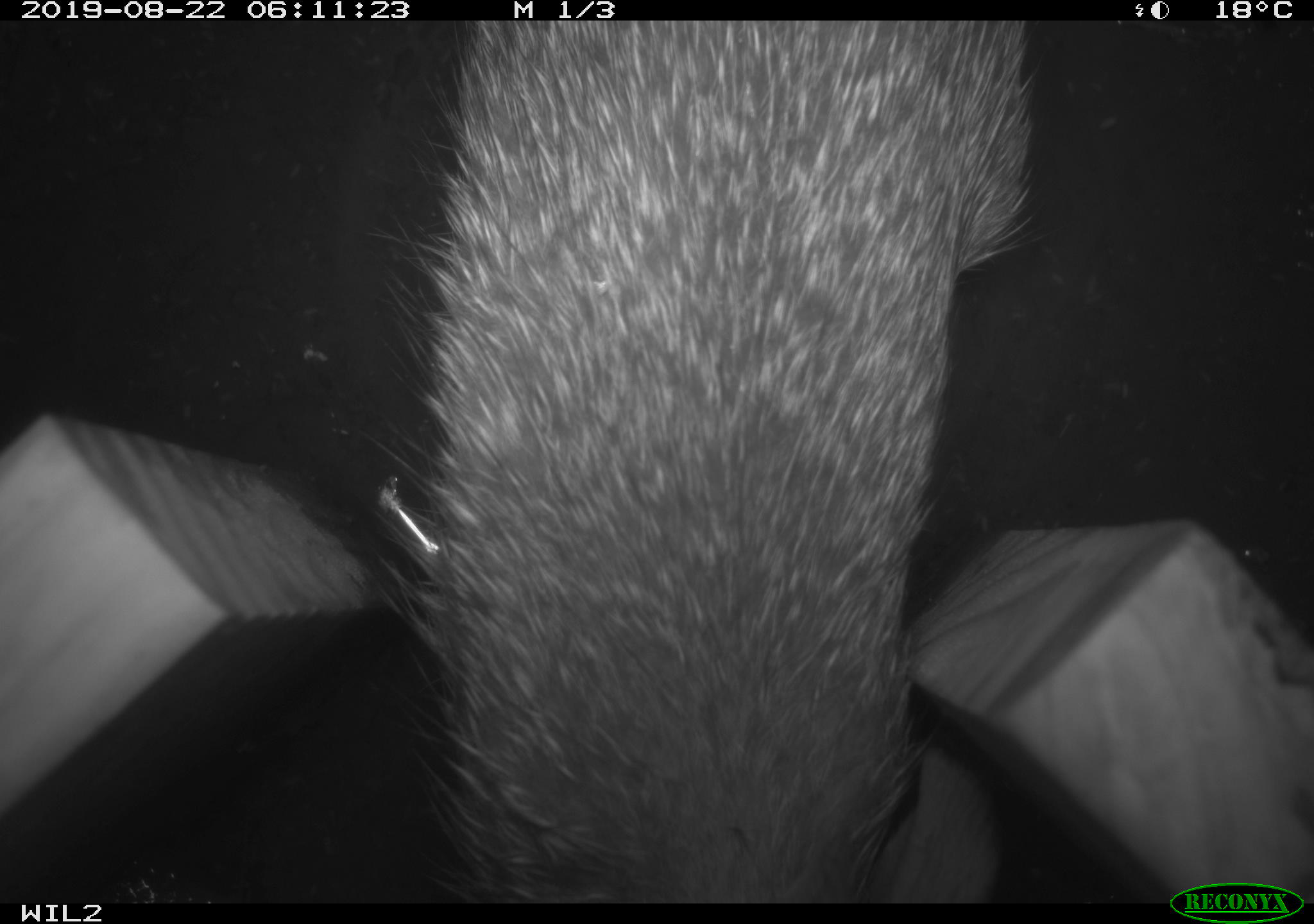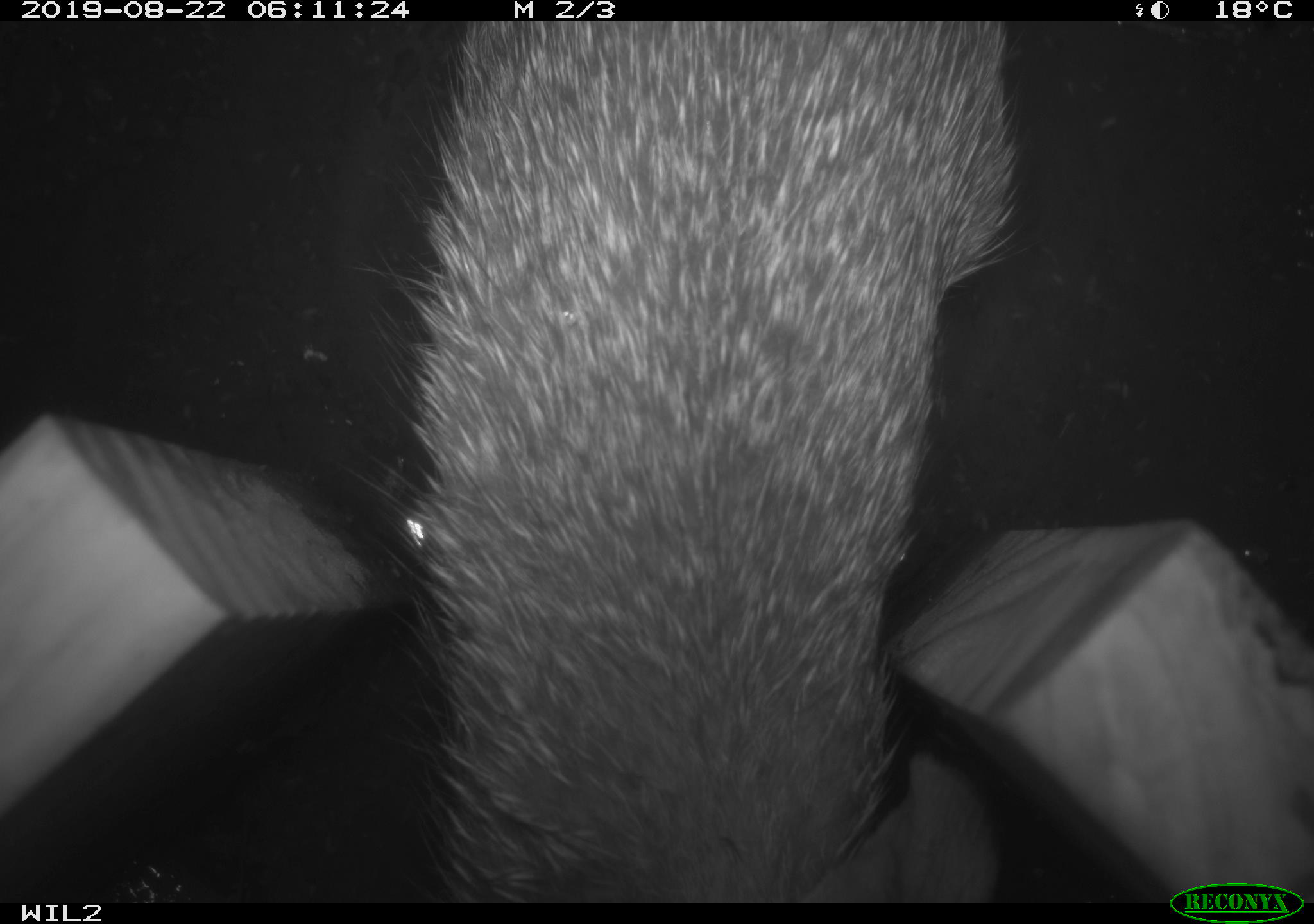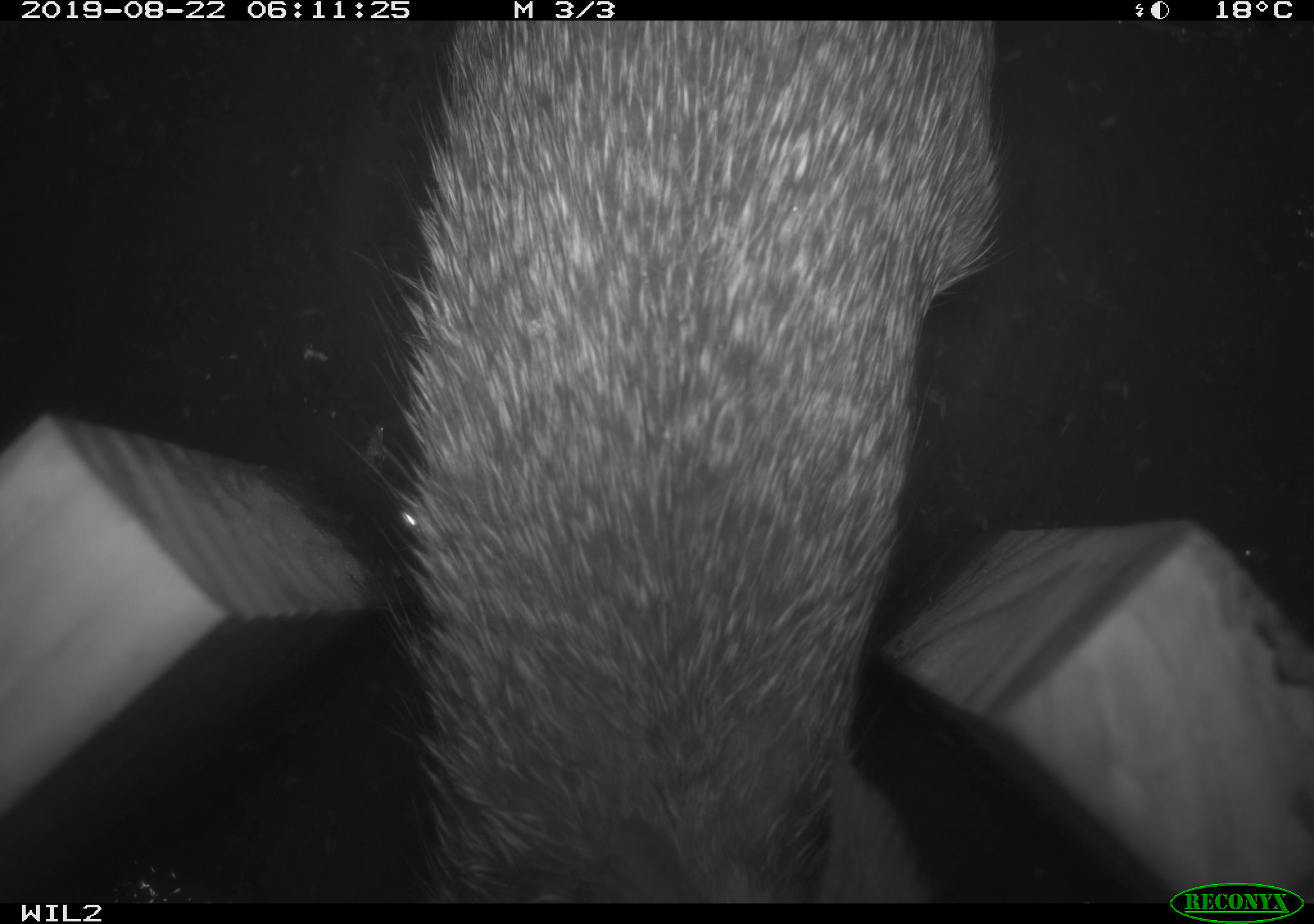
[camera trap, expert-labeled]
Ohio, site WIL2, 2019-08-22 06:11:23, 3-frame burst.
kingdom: Animalia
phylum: Chordata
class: Mammalia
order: Lagomorpha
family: Leporidae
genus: Sylvilagus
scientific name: Sylvilagus floridanus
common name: eastern cottontail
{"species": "eastern cottontail (Sylvilagus floridanus)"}